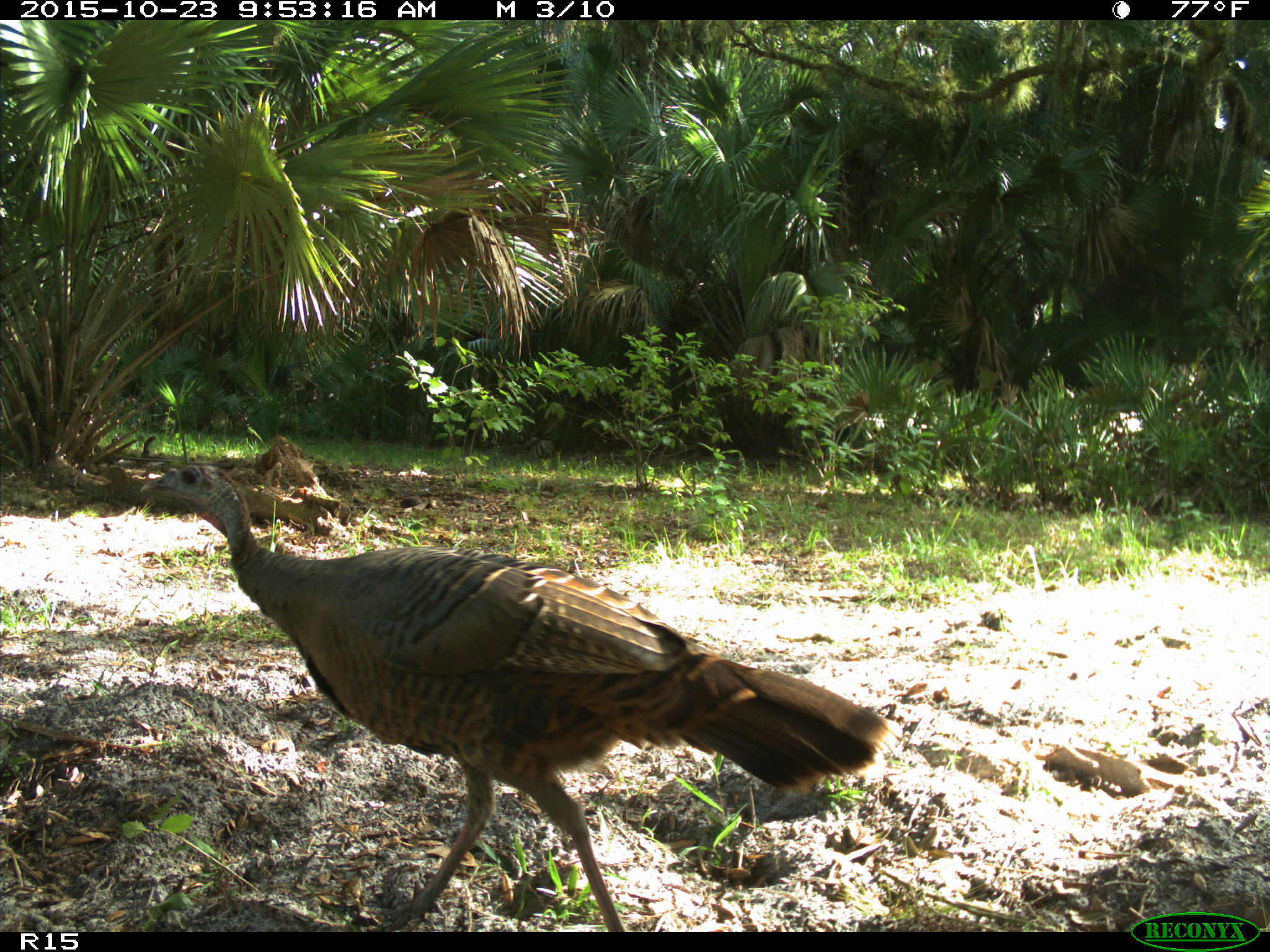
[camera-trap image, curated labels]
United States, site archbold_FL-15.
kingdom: Animalia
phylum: Chordata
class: Aves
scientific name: Aves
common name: birds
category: unidentified bird